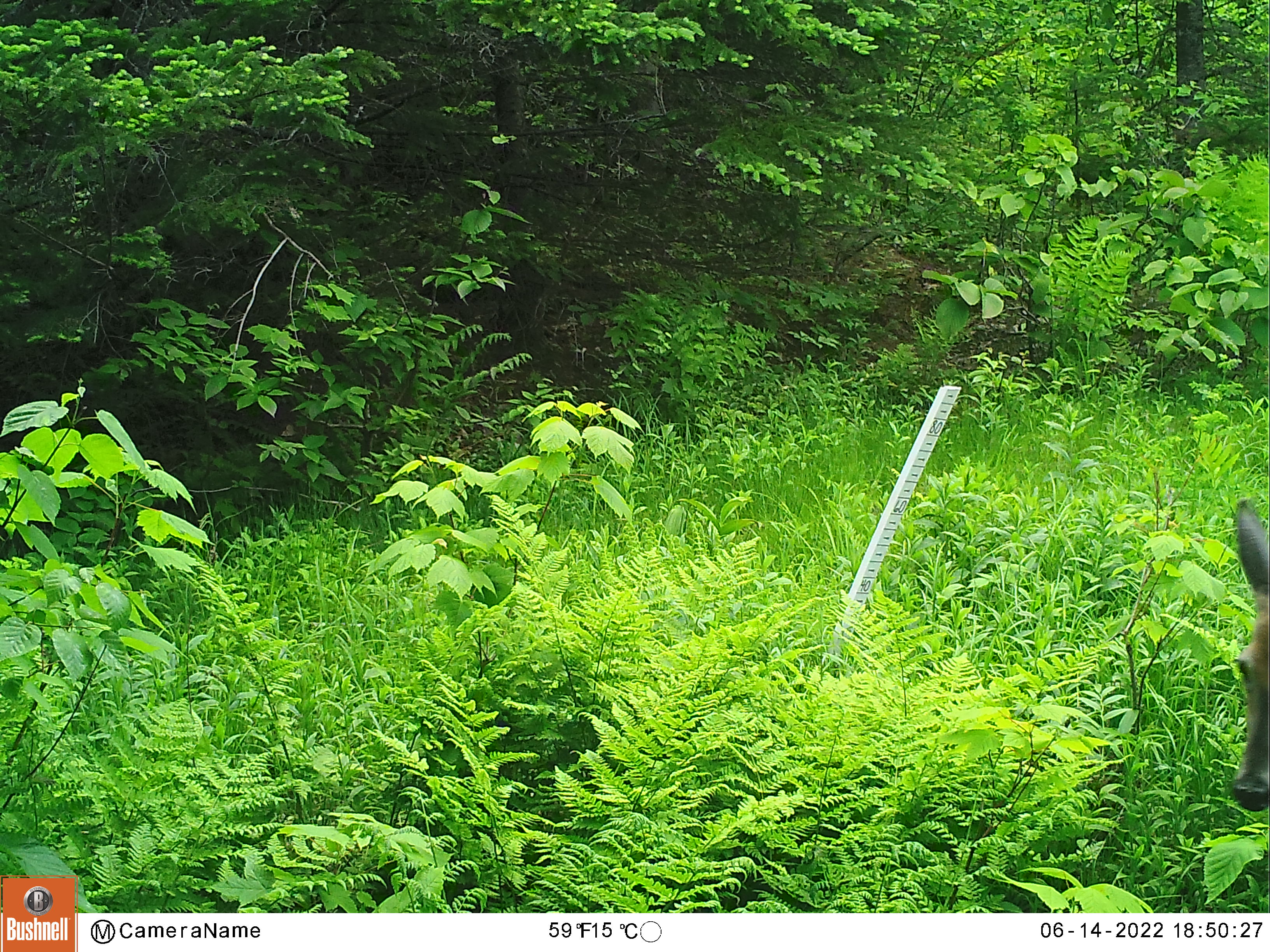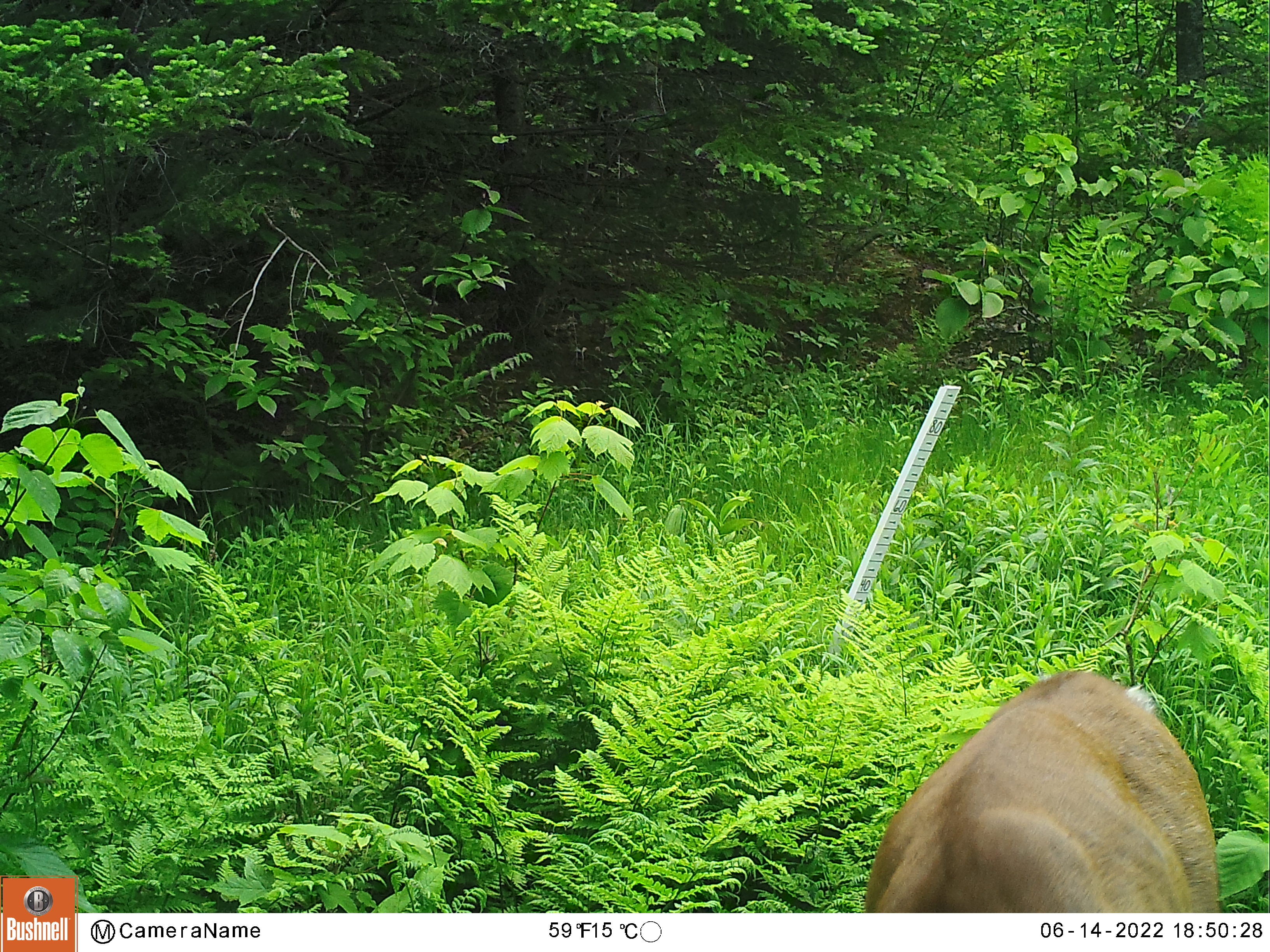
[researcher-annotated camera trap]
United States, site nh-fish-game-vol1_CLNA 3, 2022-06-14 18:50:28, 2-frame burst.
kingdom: Animalia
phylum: Chordata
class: Mammalia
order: Artiodactyla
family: Cervidae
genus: Odocoileus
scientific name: Odocoileus virginianus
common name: white-tailed deer